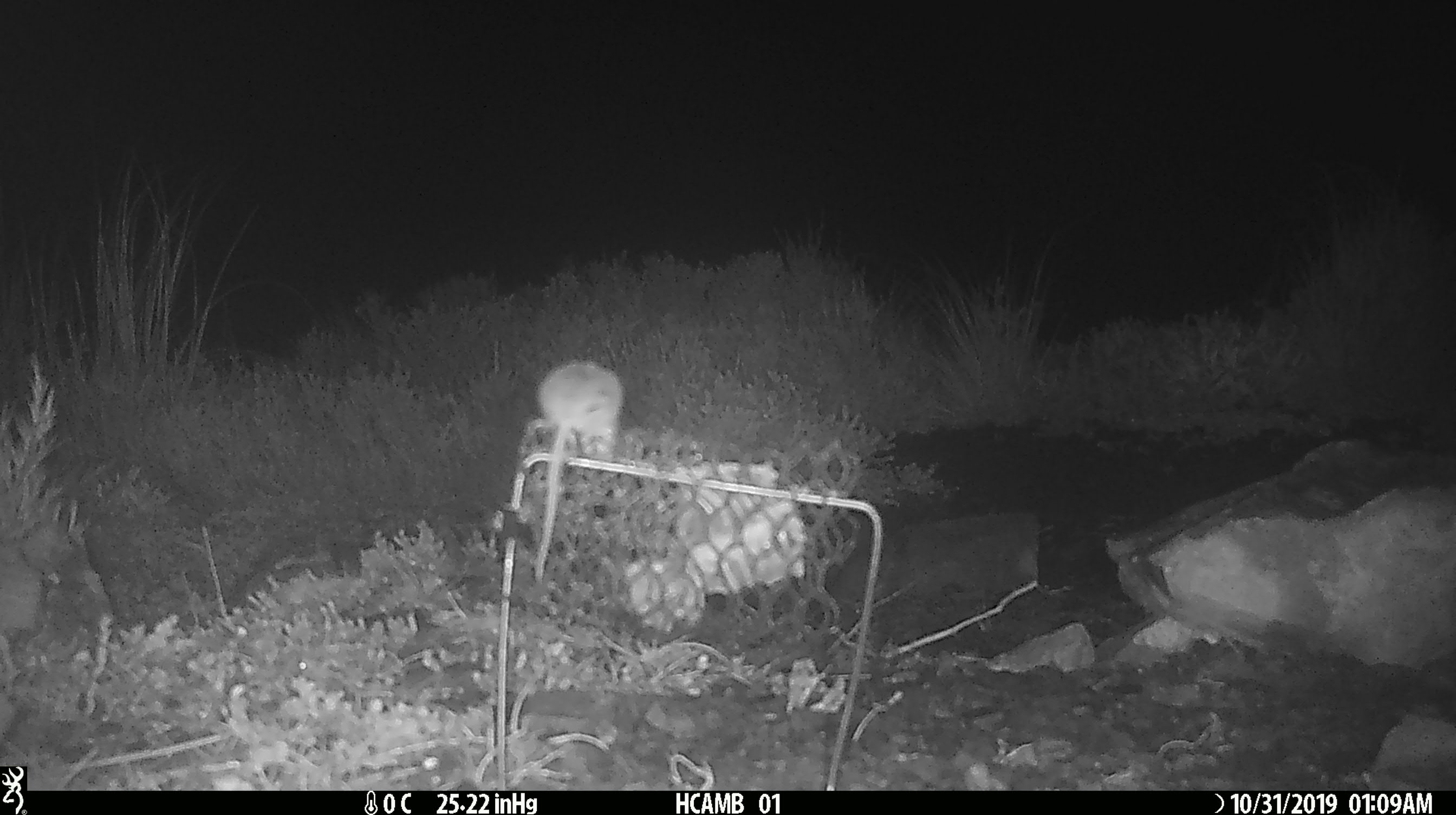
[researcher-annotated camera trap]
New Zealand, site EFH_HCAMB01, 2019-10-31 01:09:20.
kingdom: Animalia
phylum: Chordata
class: Mammalia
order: Rodentia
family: Muridae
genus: Mus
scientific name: Mus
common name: mouse